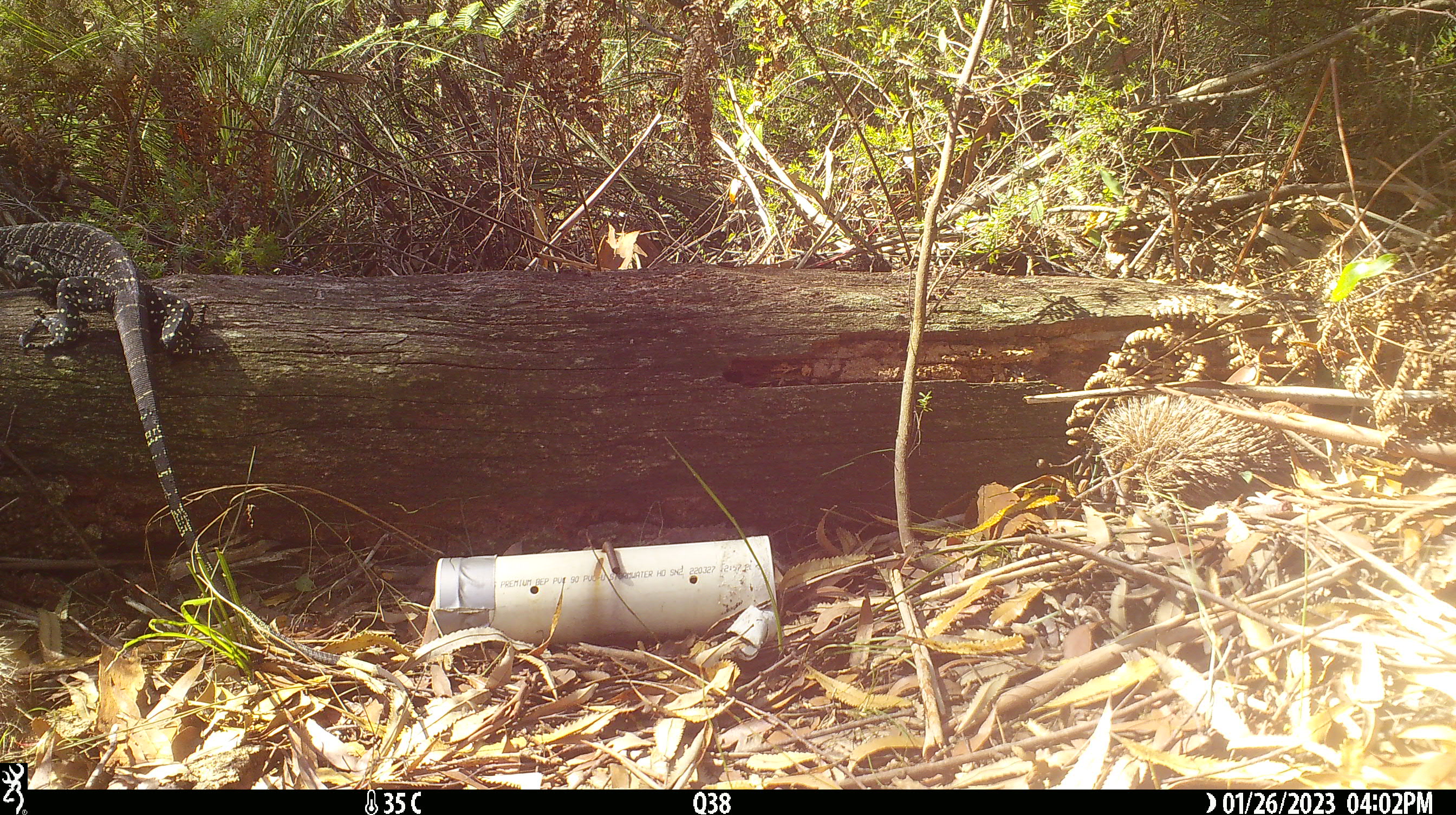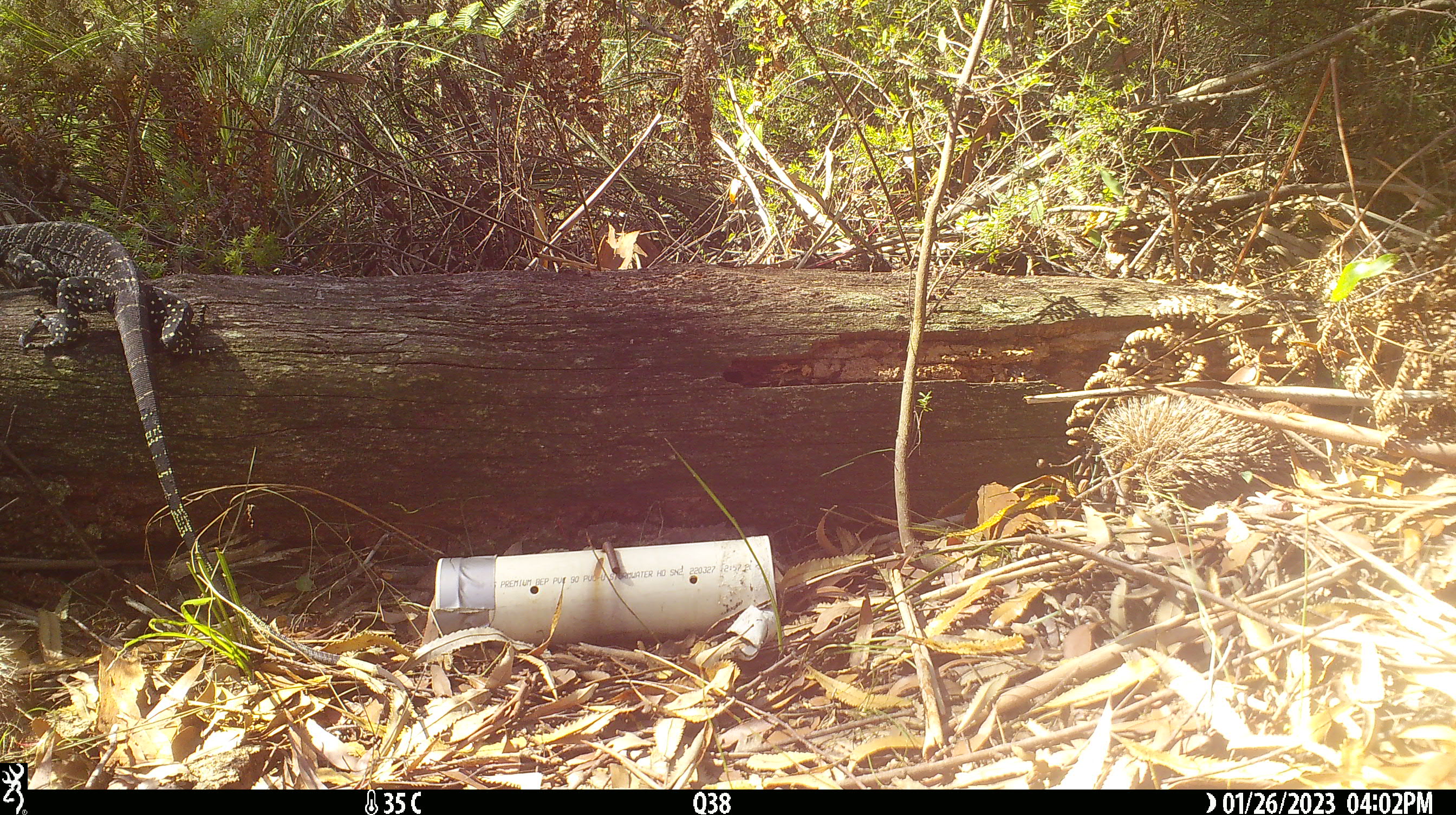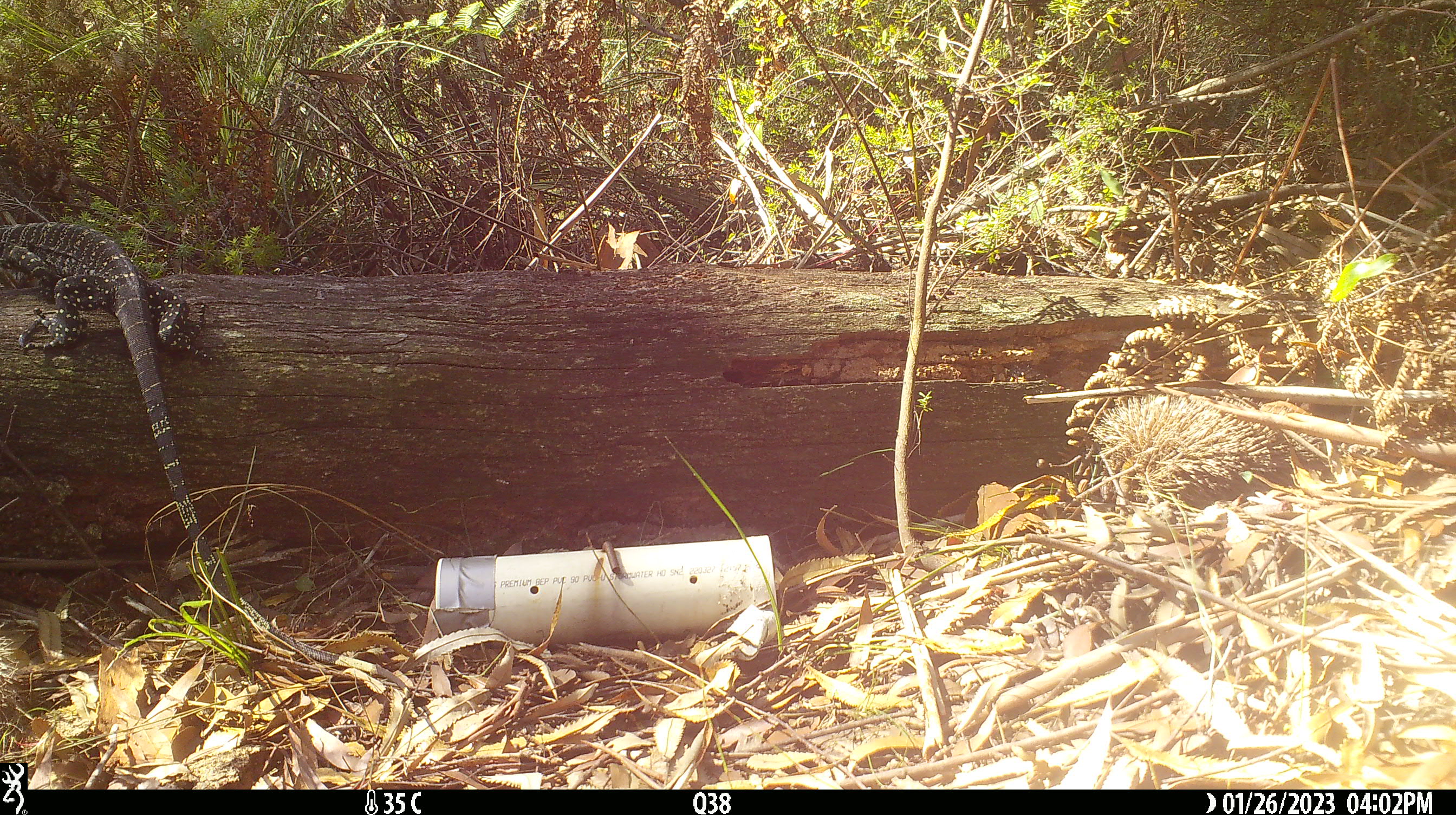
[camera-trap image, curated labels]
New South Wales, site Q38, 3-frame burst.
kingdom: Animalia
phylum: Chordata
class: Reptilia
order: Squamata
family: Varanidae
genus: Varanus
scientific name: Varanus varius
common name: lace monitor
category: goanna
Goanna (lace monitor) (Varanus varius).